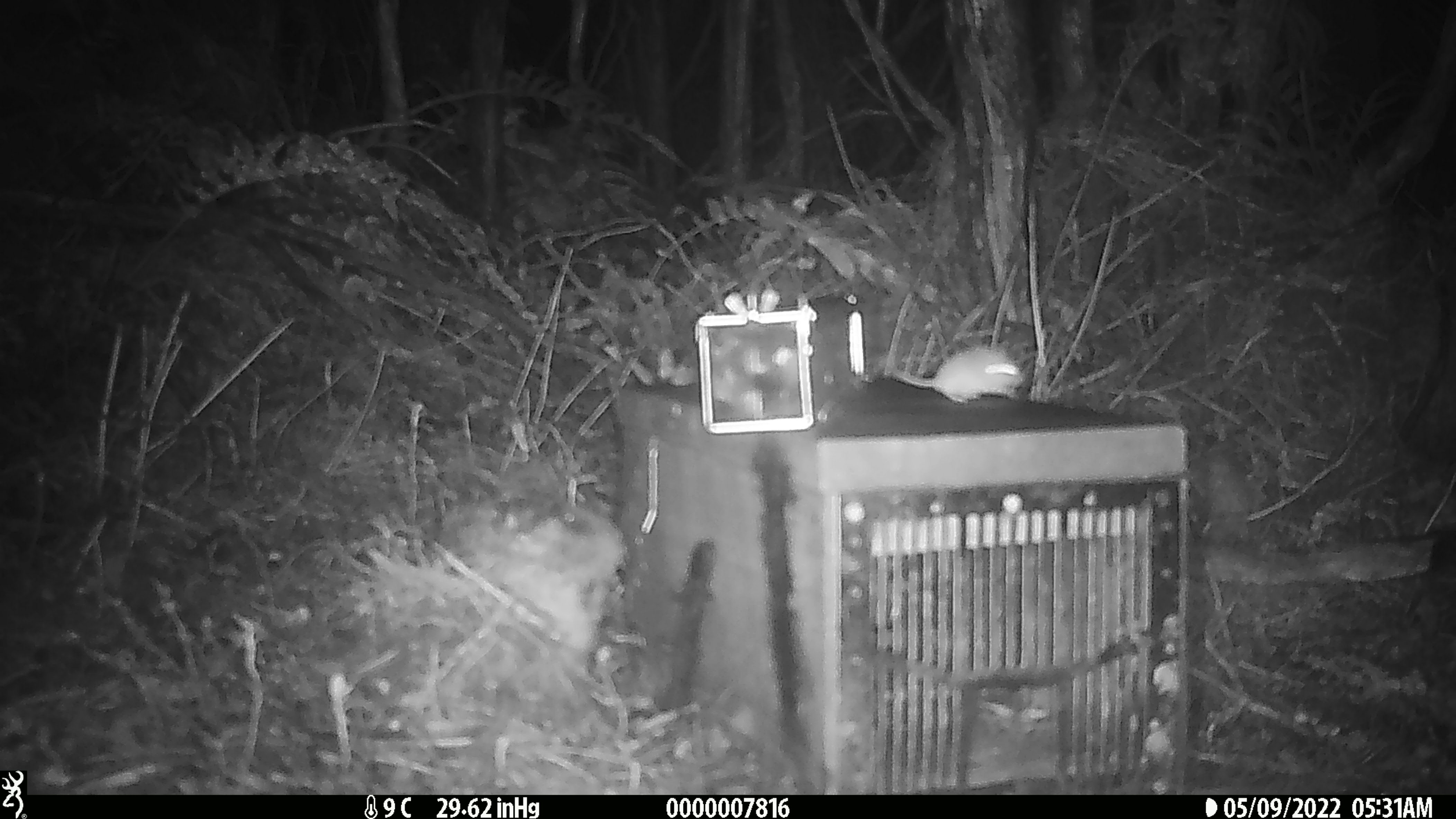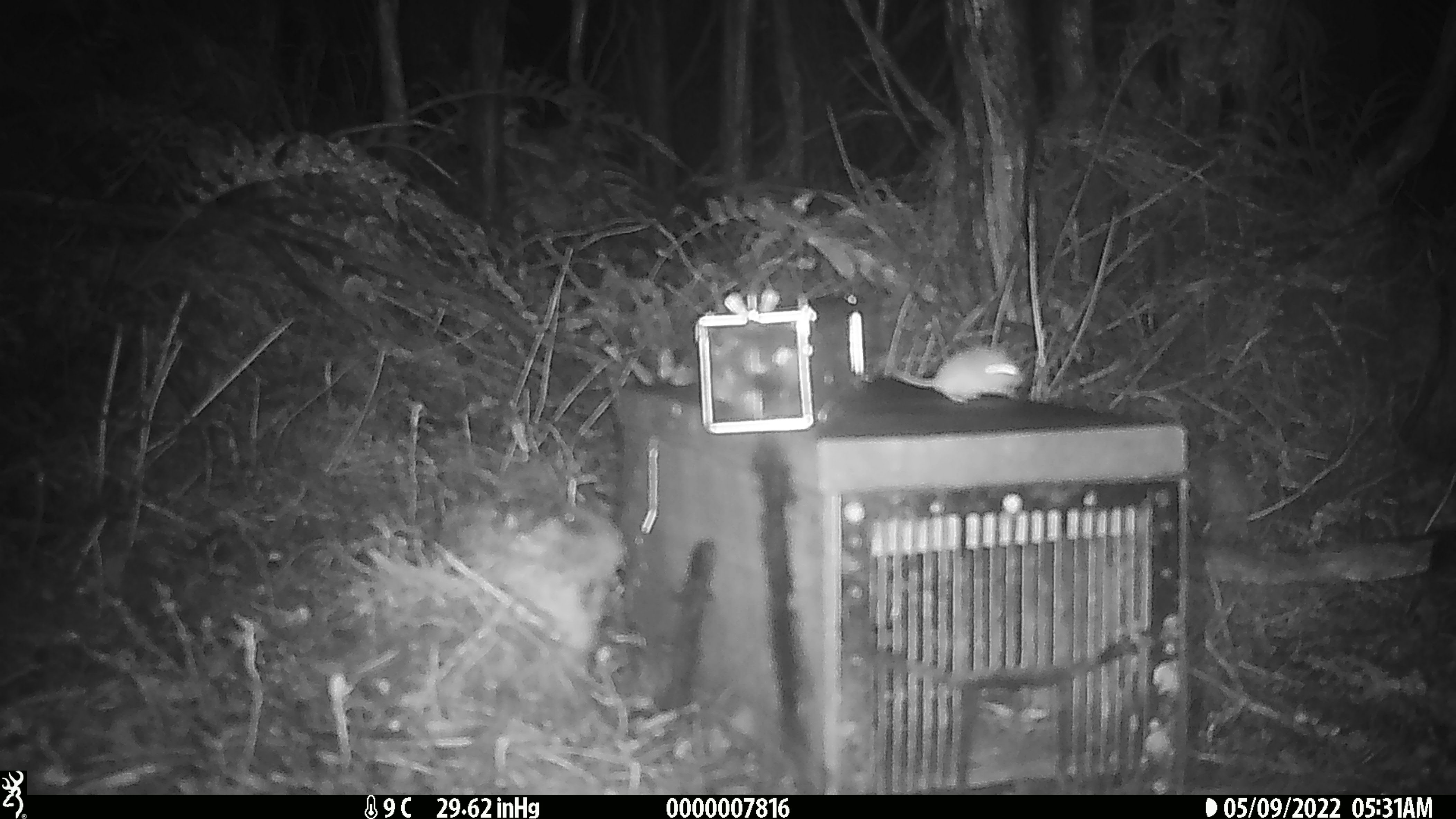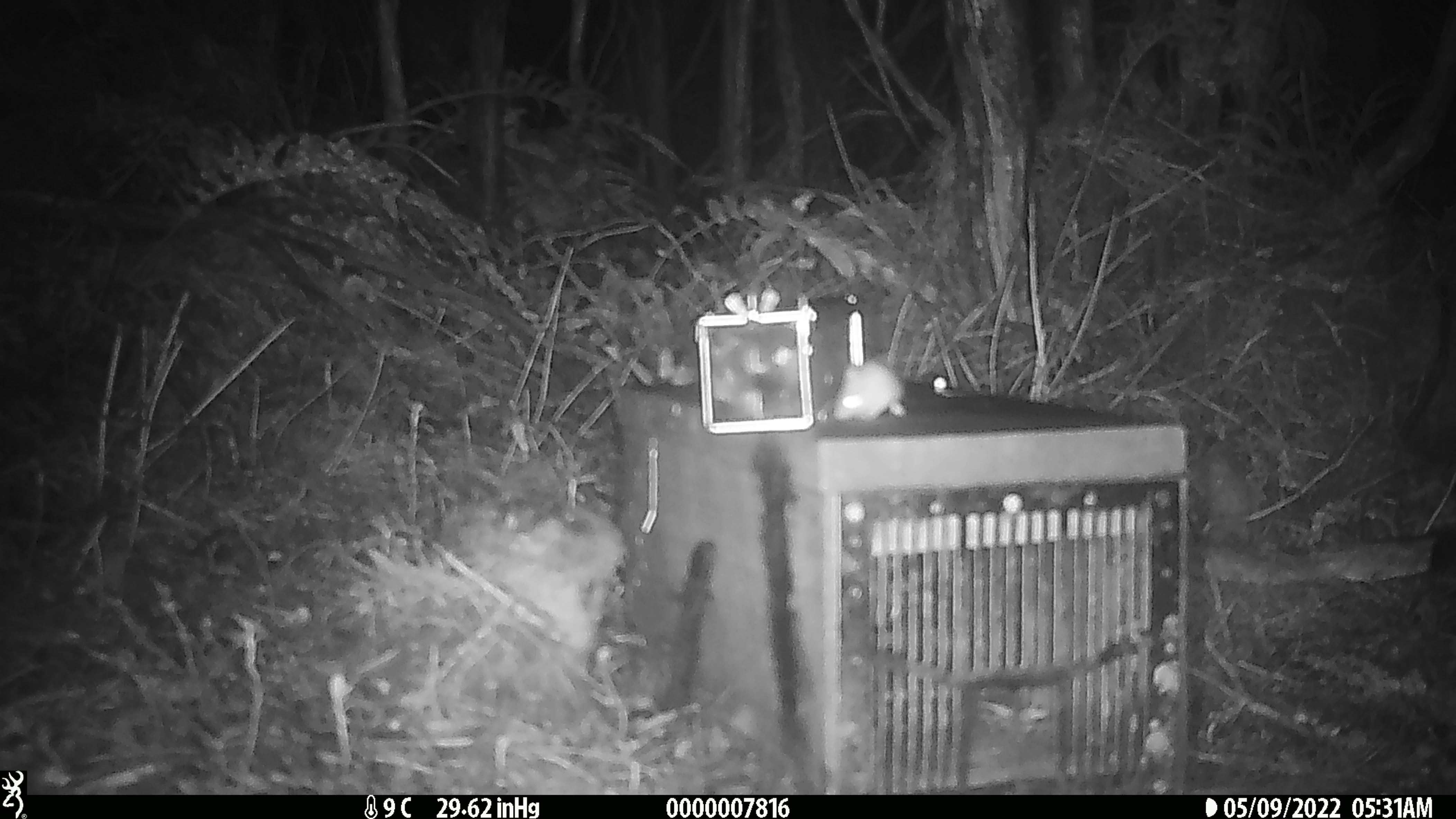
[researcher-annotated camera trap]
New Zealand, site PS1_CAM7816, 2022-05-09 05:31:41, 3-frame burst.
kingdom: Animalia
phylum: Chordata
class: Mammalia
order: Rodentia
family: Muridae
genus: Mus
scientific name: Mus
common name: mouse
Mouse (Mus).